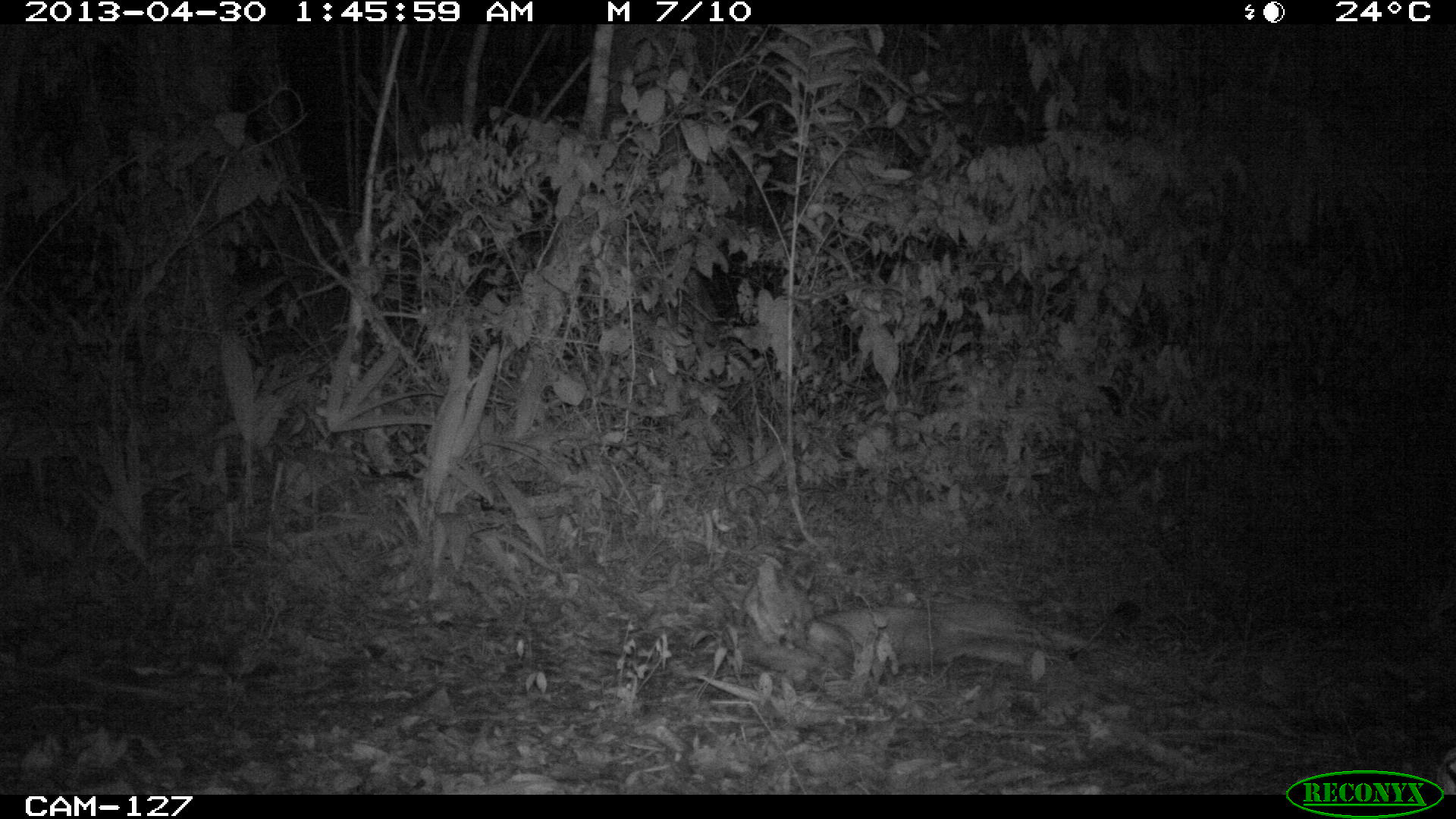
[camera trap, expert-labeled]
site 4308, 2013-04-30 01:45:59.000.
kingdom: Animalia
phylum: Chordata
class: Mammalia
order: Carnivora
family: Felidae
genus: Puma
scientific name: Puma concolor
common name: mountain lion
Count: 1.